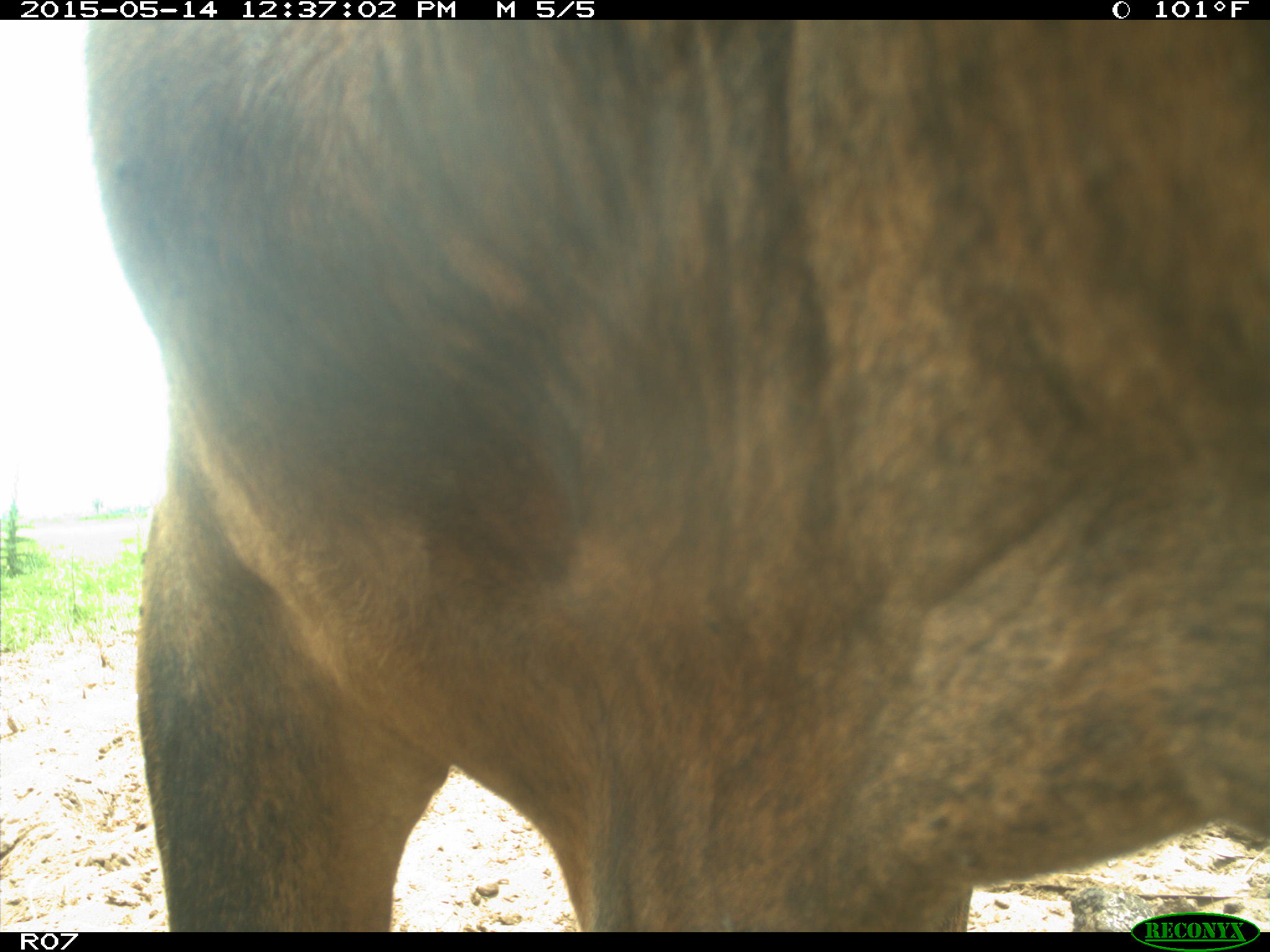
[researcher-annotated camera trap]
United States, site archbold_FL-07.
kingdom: Animalia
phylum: Chordata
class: Mammalia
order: Artiodactyla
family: Bovidae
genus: Bos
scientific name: Bos taurus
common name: domestic cow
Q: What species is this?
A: Bos taurus (domestic cow).